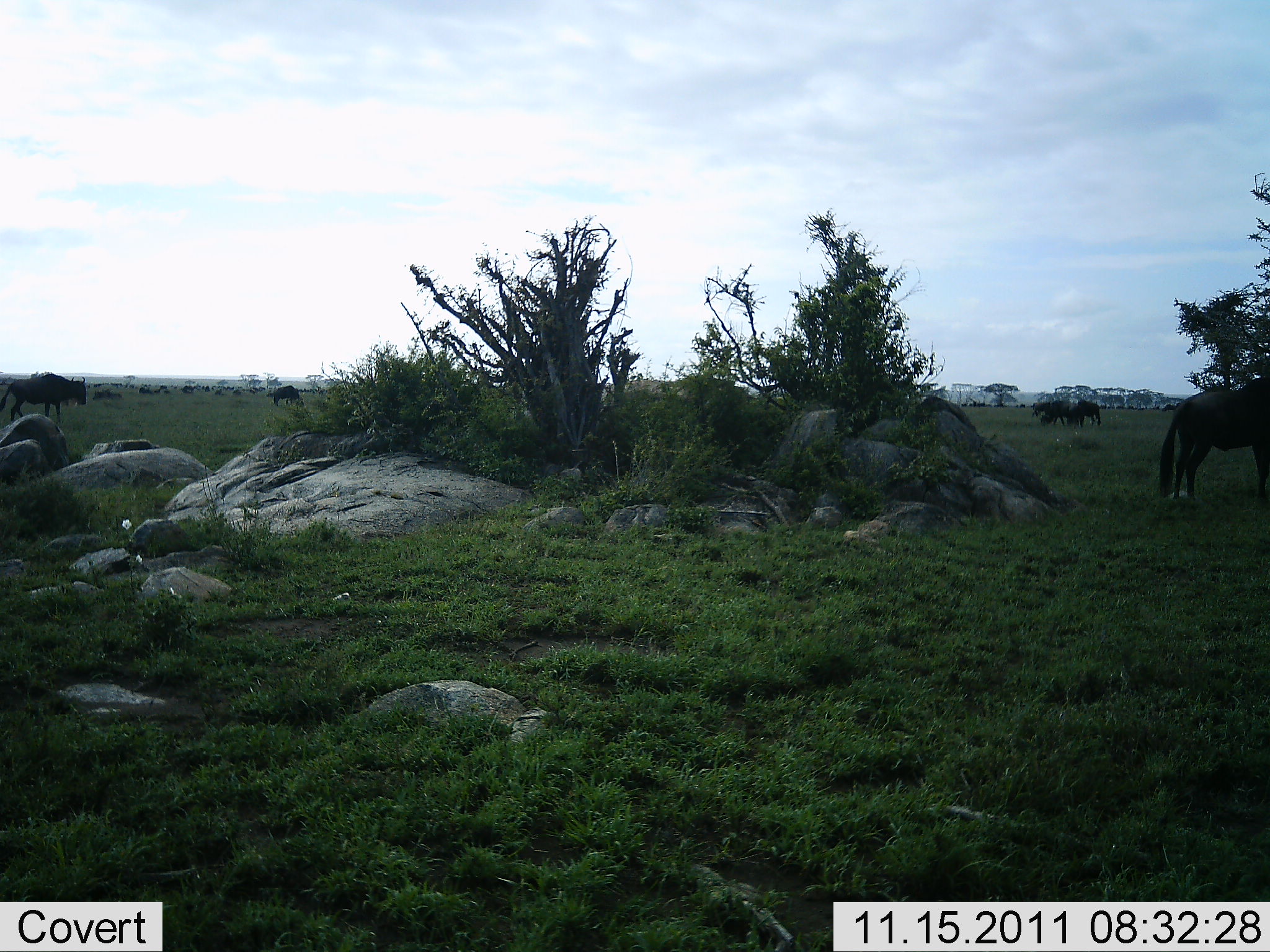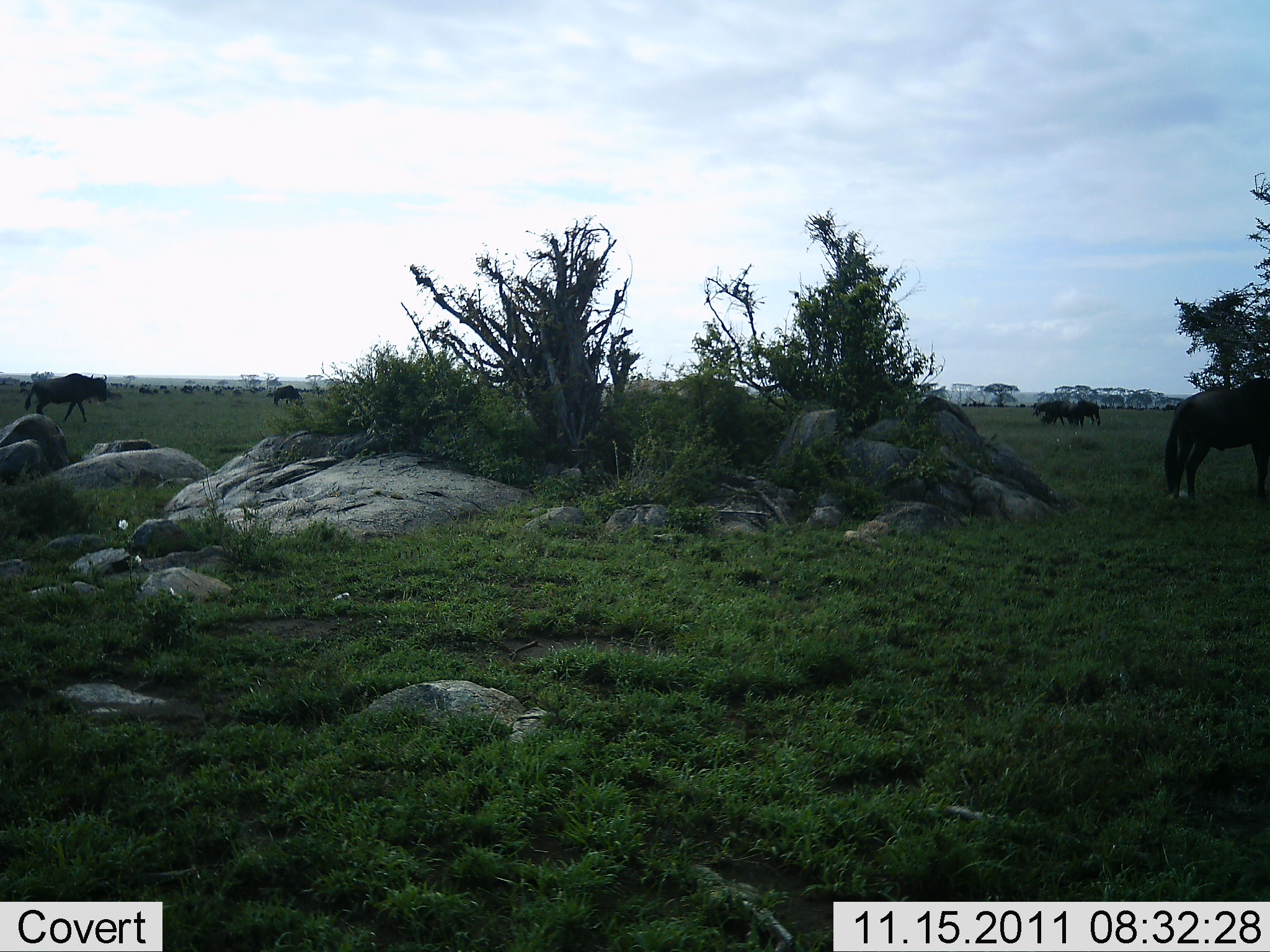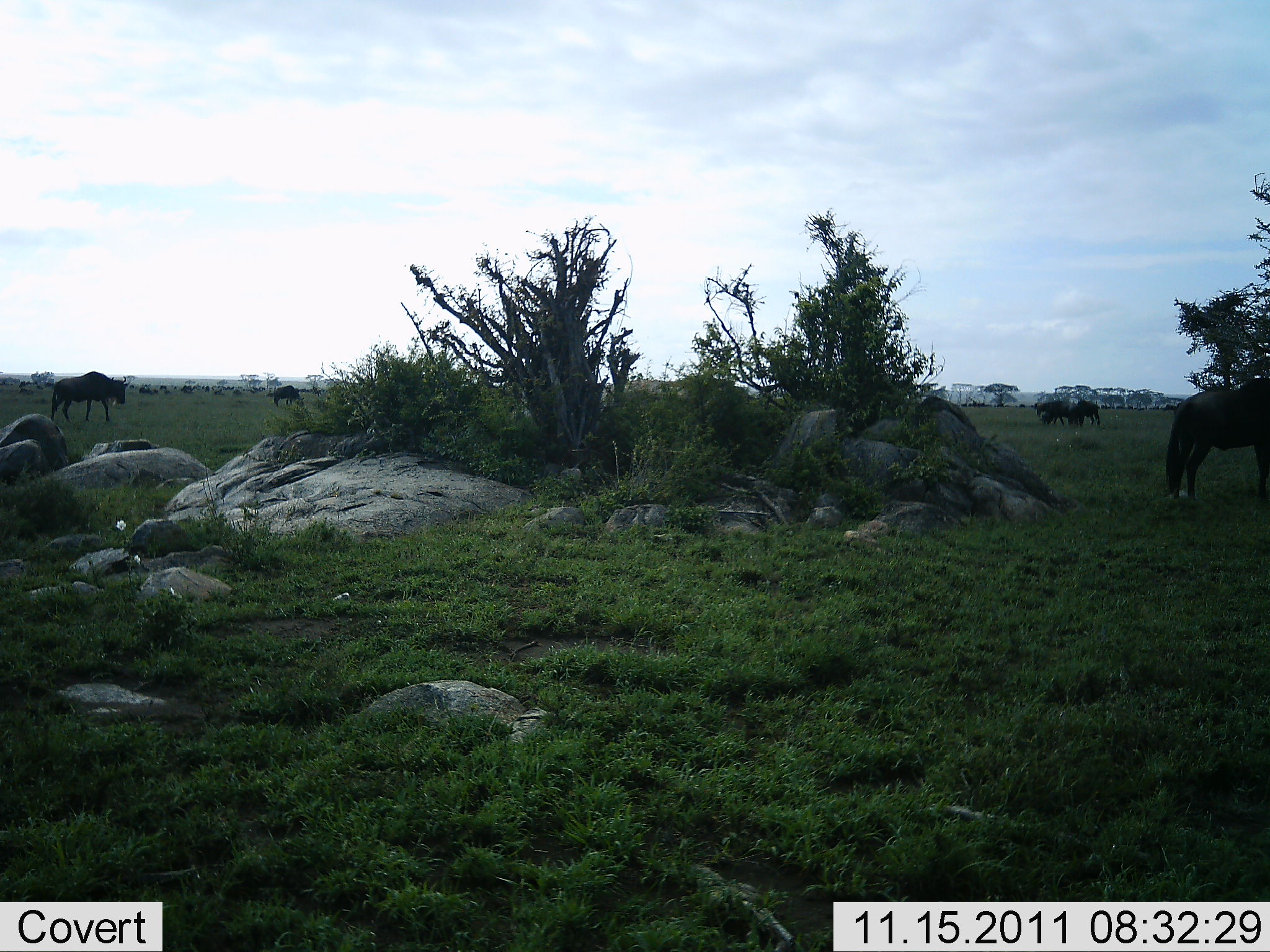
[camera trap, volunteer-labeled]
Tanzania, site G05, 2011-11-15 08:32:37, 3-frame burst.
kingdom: Animalia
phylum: Chordata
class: Mammalia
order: Artiodactyla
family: Bovidae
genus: Connochaetes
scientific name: Connochaetes taurinus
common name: blue wildebeest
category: wildebeest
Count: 5.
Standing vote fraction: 46%.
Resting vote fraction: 8%.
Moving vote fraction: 69%.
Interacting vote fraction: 8%.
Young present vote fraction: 0%.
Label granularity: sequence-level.